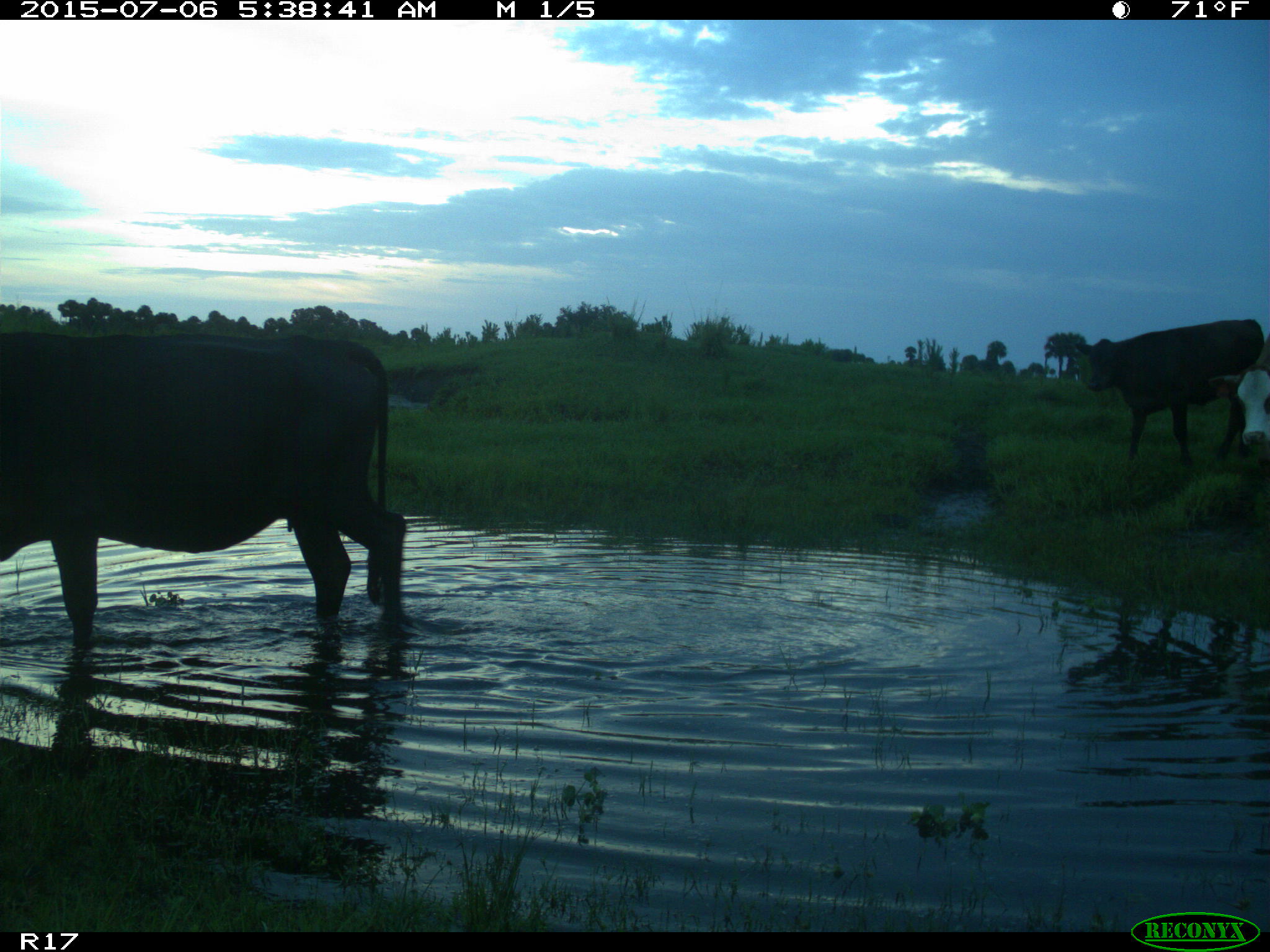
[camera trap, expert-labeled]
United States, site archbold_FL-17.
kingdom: Animalia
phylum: Chordata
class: Mammalia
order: Artiodactyla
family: Bovidae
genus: Bos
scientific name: Bos taurus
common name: domestic cow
Bos taurus (domestic cow).